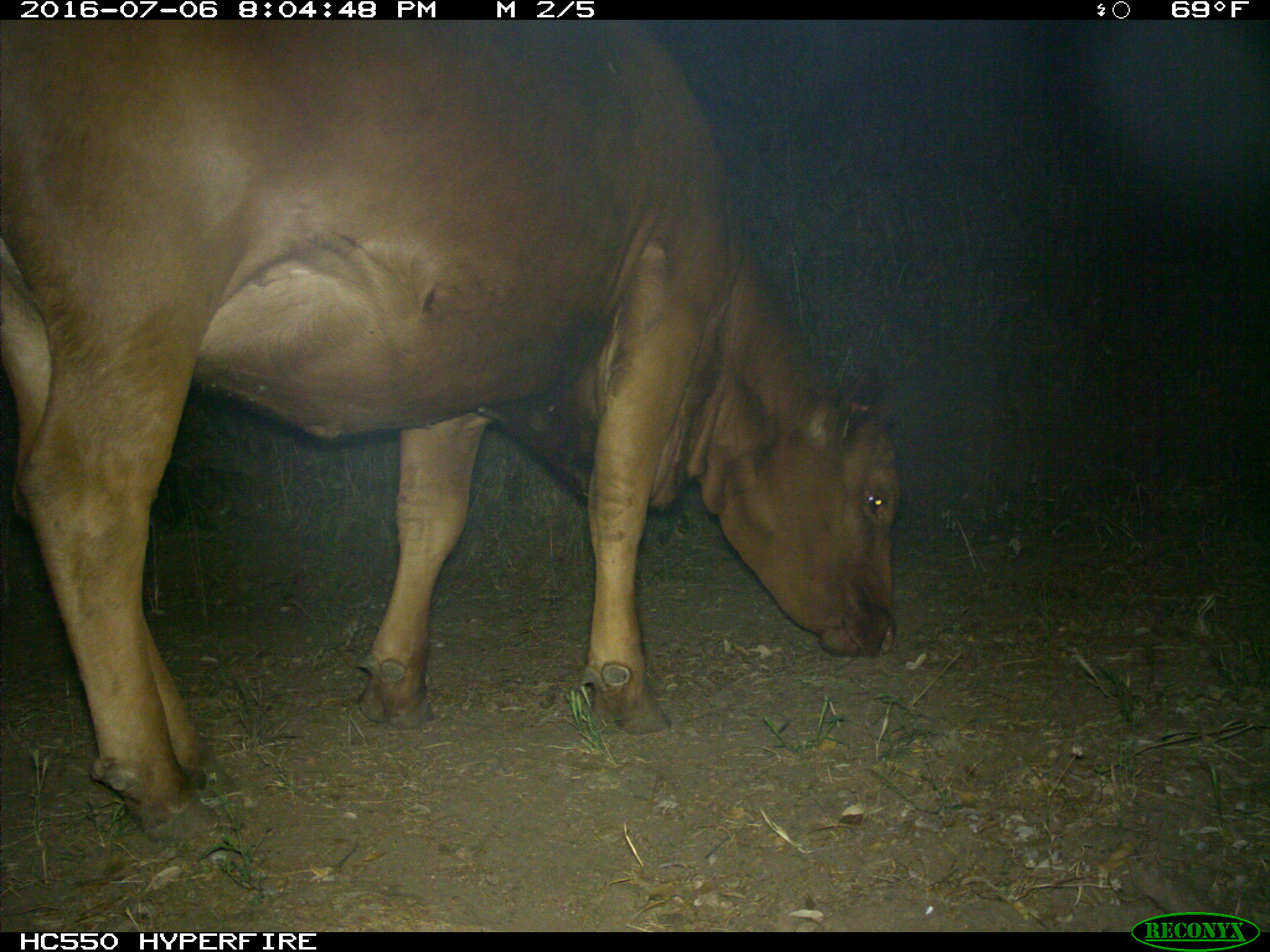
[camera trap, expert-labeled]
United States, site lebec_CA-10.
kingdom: Animalia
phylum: Chordata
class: Mammalia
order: Artiodactyla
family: Bovidae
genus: Bos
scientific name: Bos taurus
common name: domestic cow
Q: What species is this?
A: Bos taurus (domestic cow).